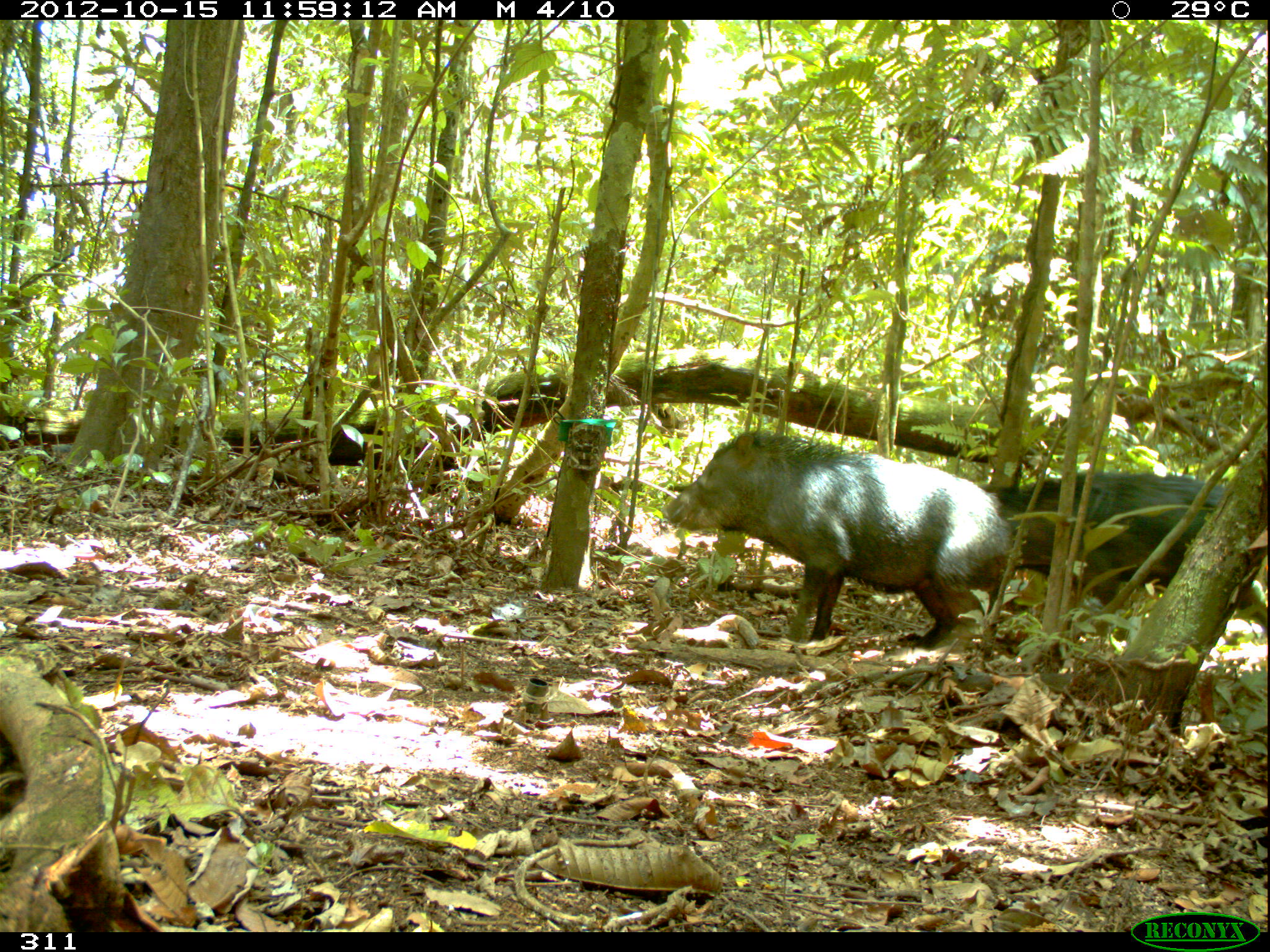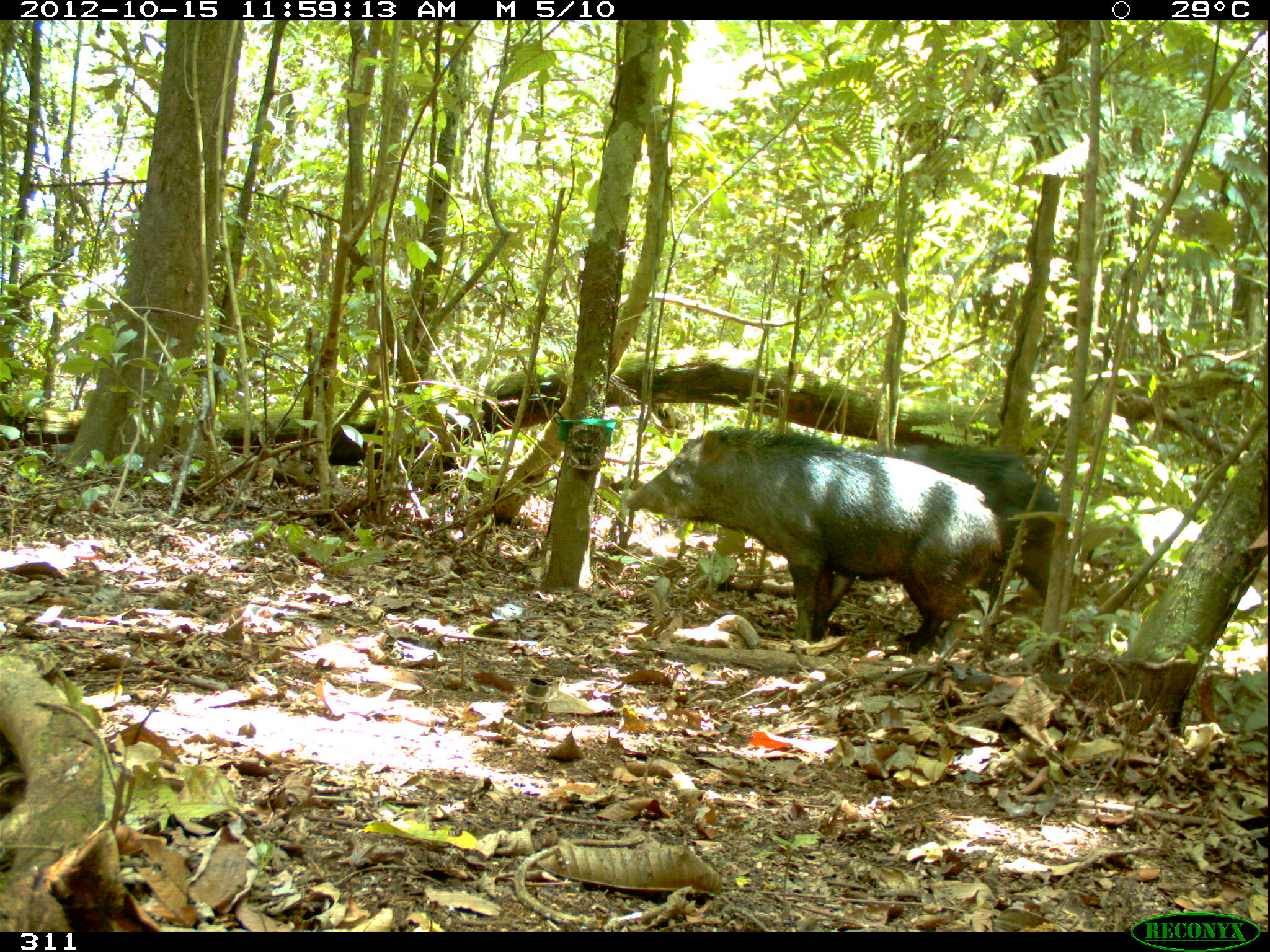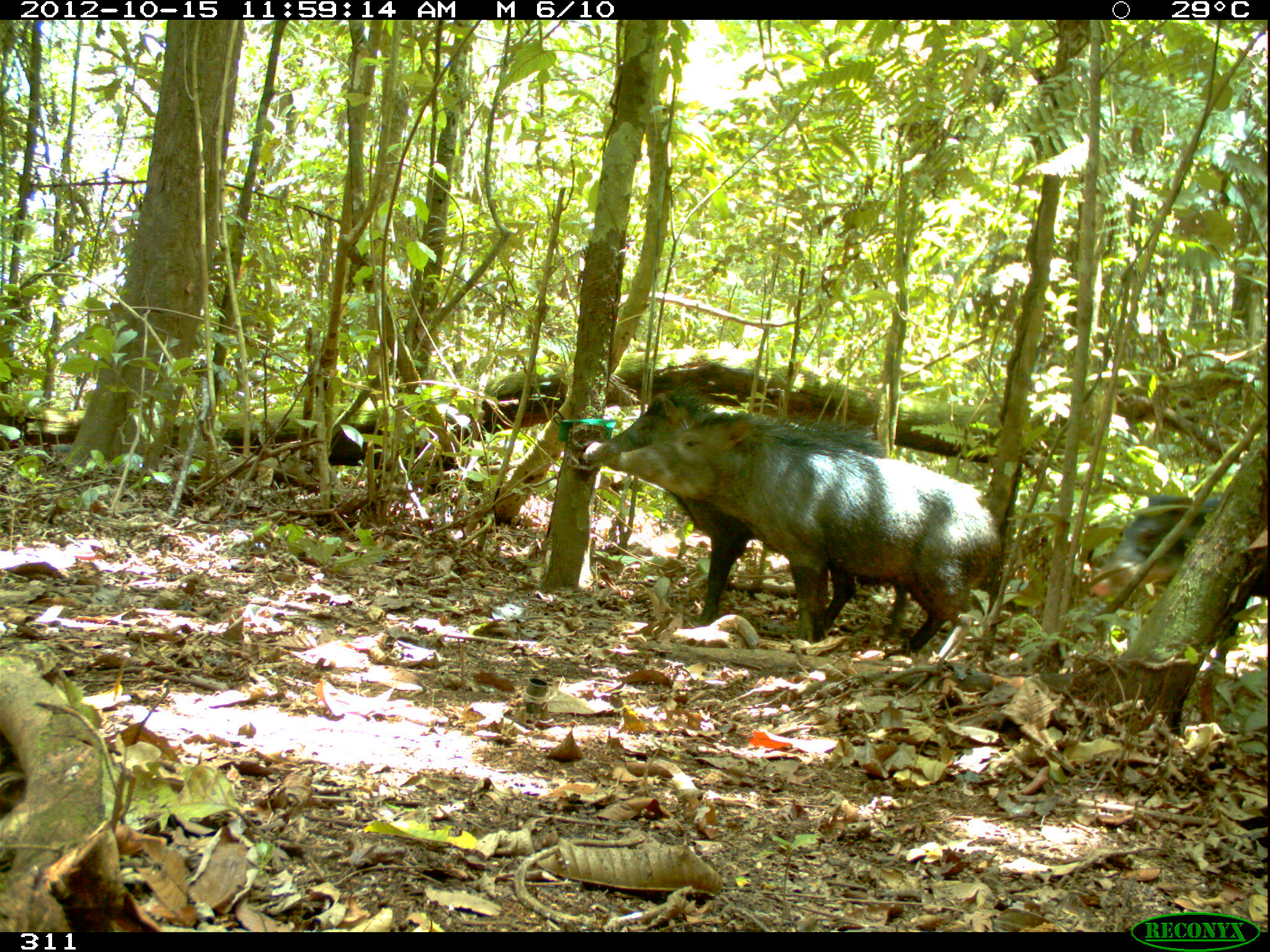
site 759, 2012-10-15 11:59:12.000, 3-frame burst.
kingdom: Animalia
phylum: Chordata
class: Mammalia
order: Artiodactyla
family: Tayassuidae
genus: Tayassu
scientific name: Tayassu pecari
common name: white-lipped peccary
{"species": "Tayassu pecari (white-lipped peccary)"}